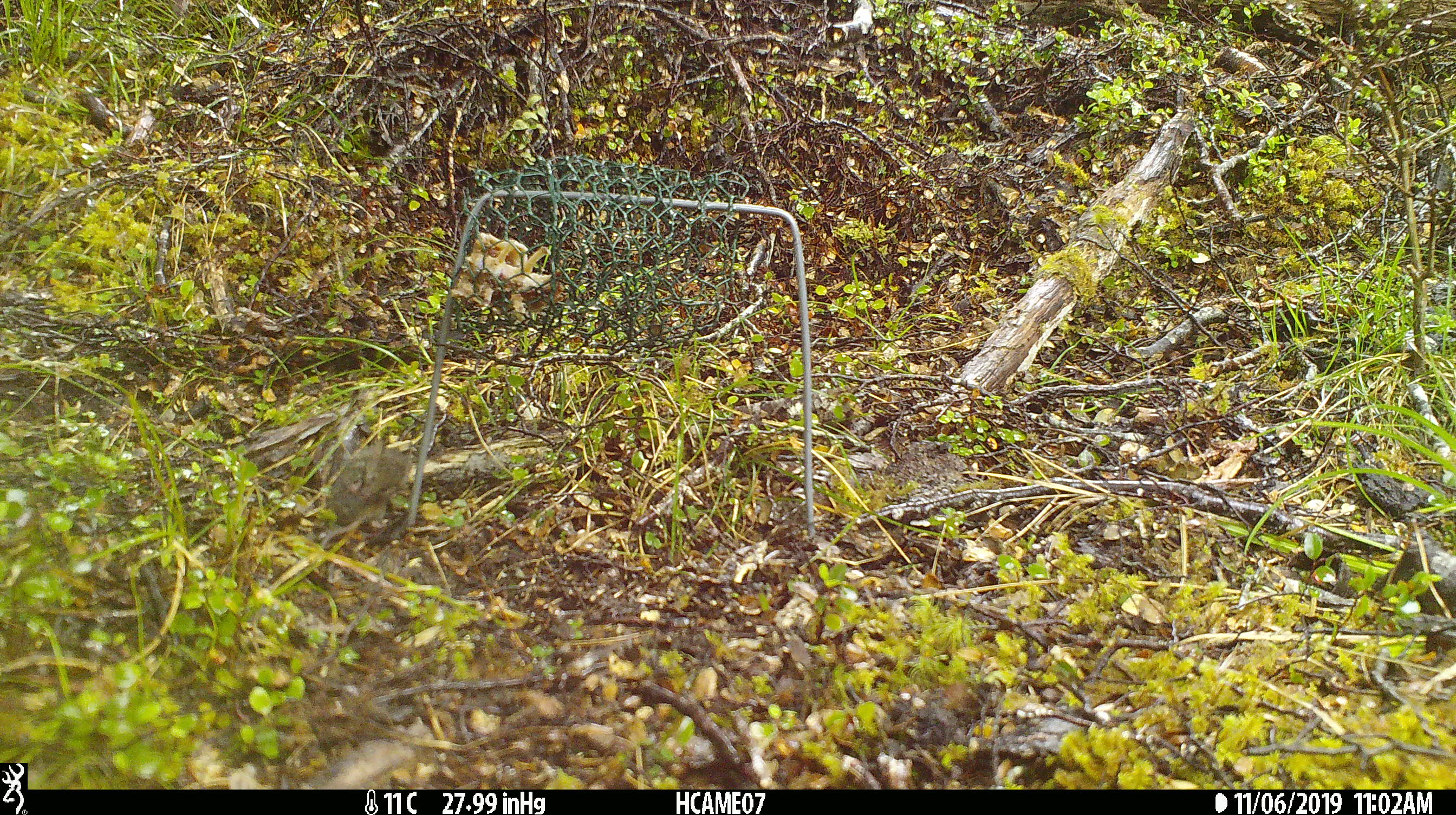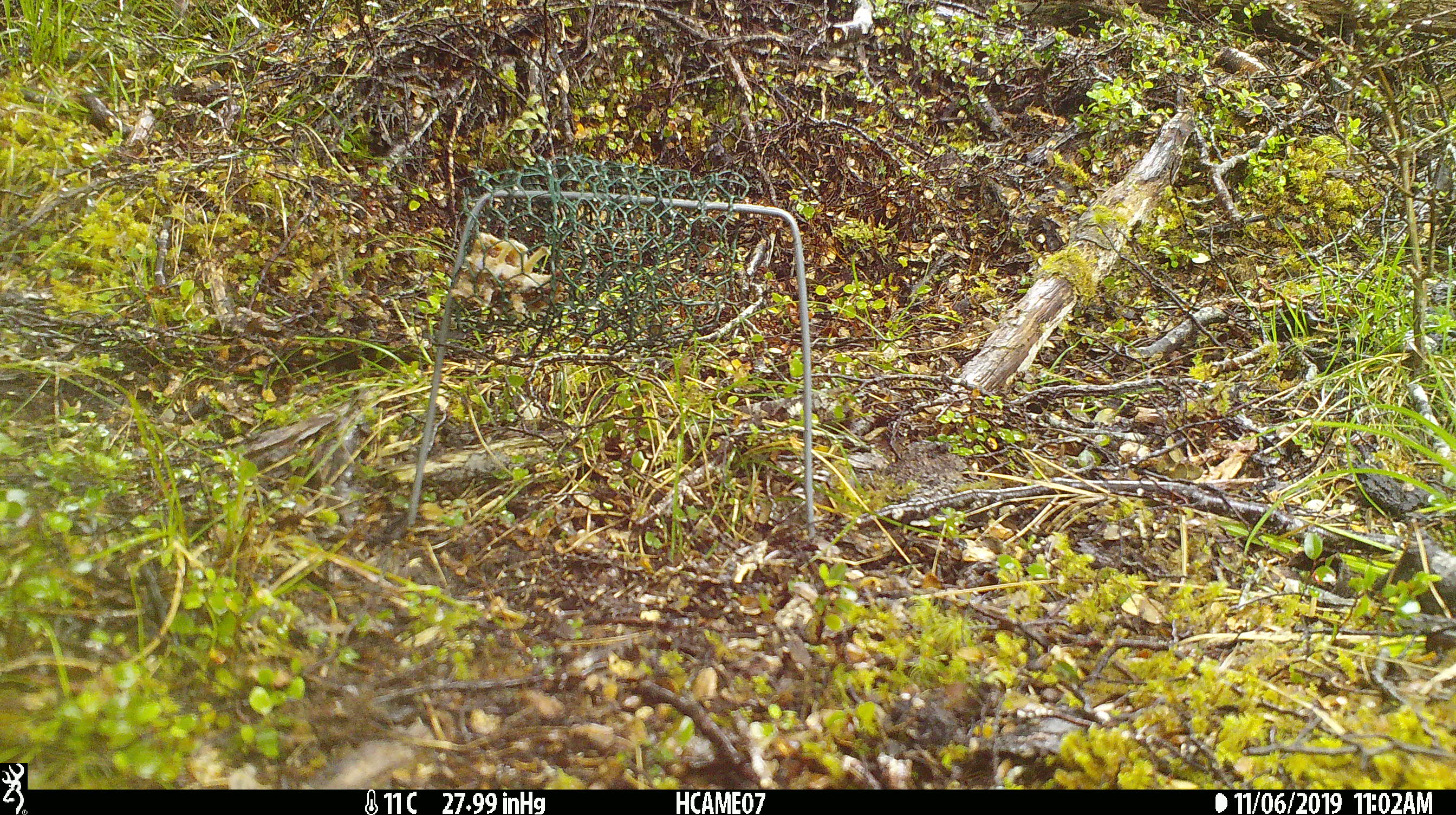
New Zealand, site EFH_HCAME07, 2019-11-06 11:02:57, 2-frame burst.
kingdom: Animalia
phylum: Chordata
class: Mammalia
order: Rodentia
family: Muridae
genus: Mus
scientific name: Mus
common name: mouse